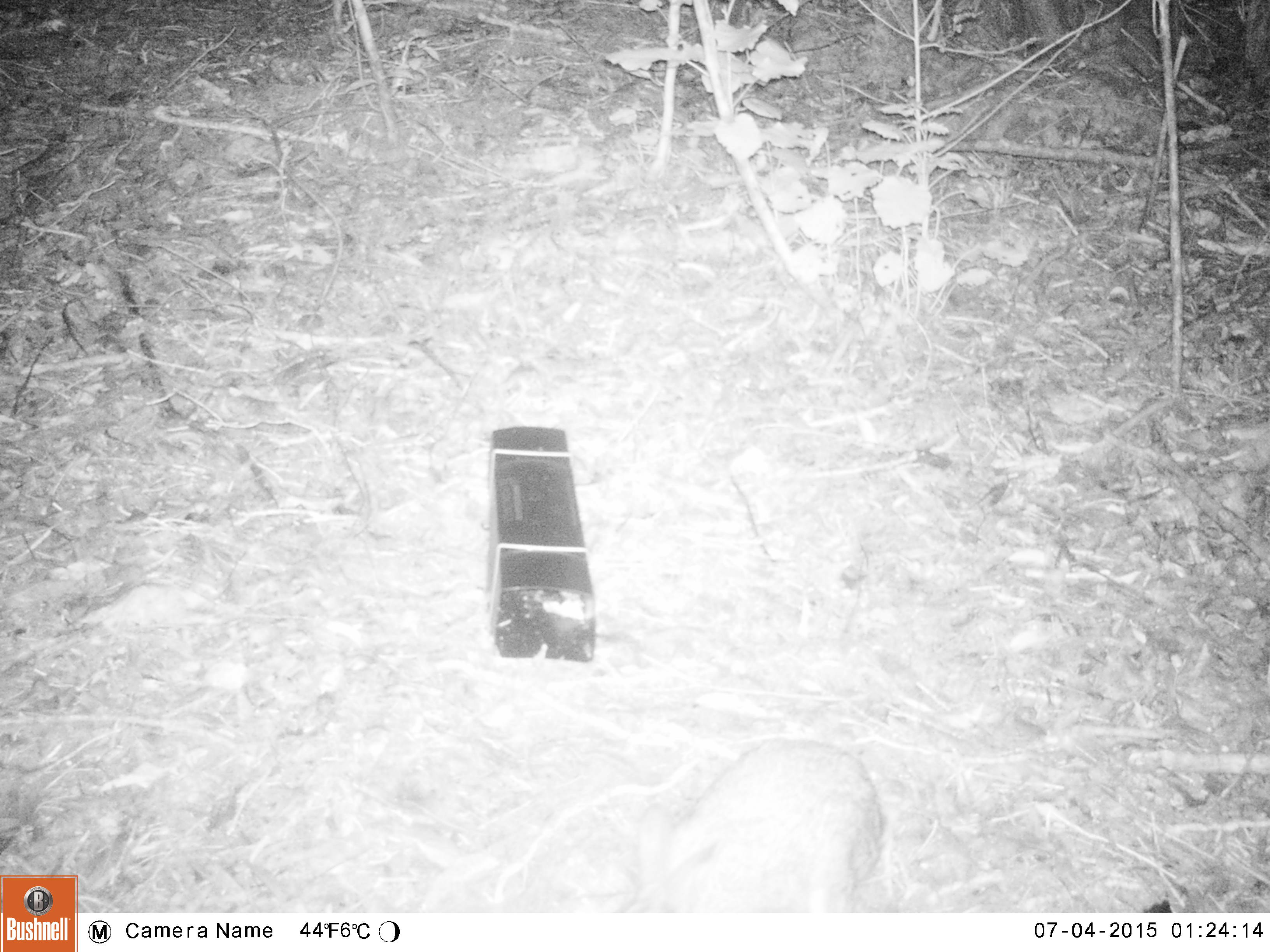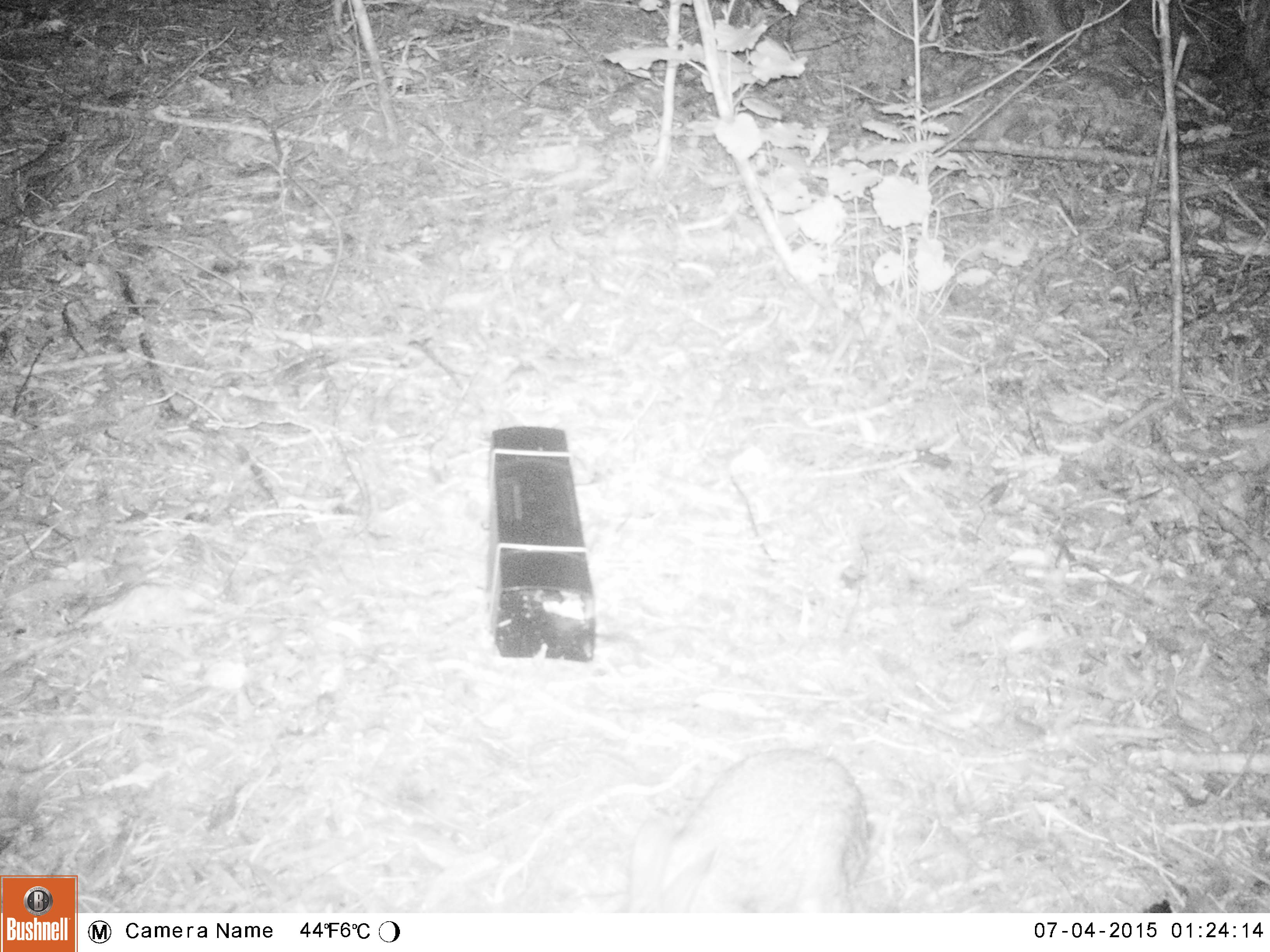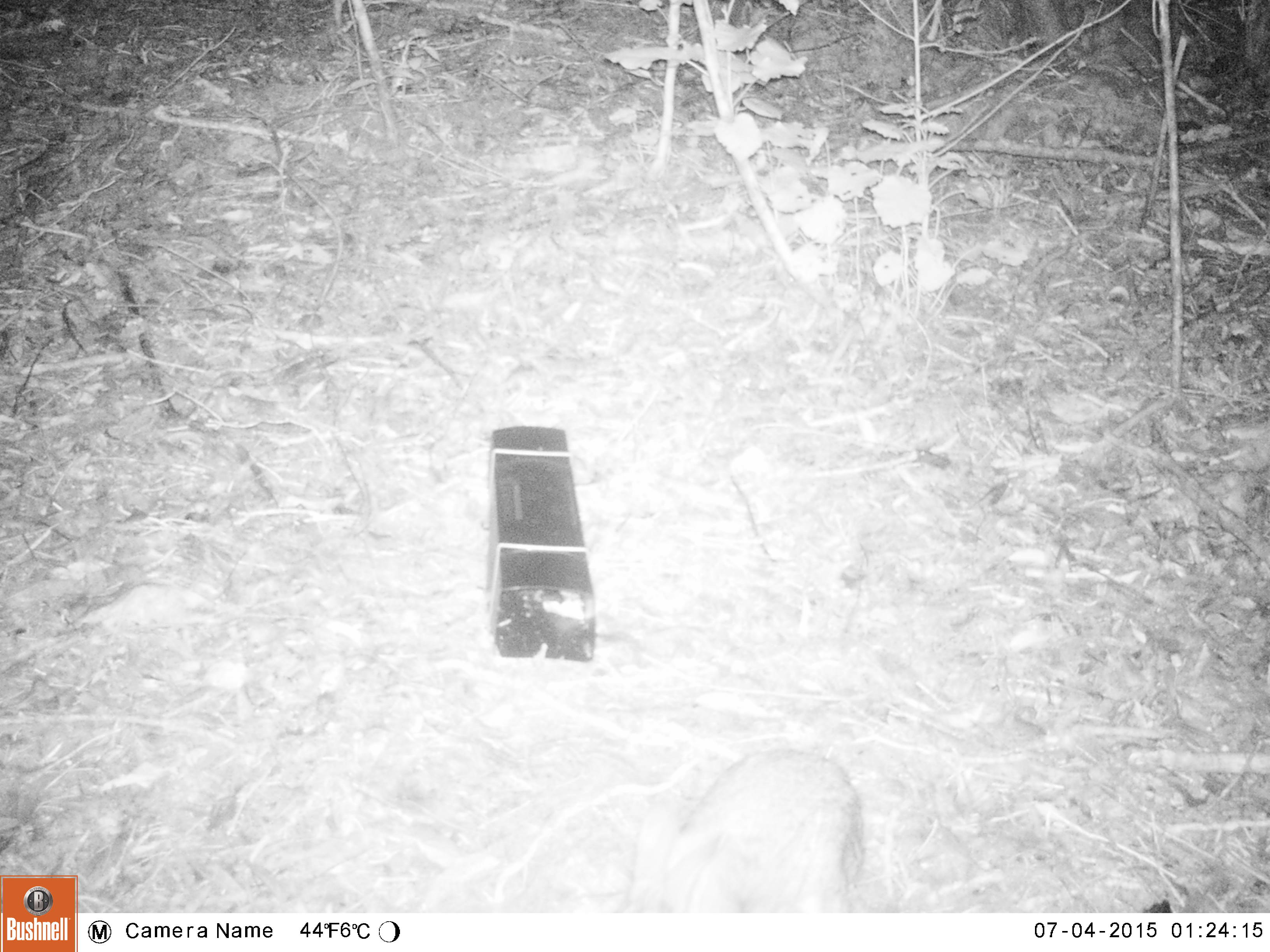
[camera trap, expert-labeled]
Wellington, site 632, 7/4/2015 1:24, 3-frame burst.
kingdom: Animalia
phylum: Chordata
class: Mammalia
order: Lagomorpha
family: Leporidae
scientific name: Leporidae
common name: rabbit